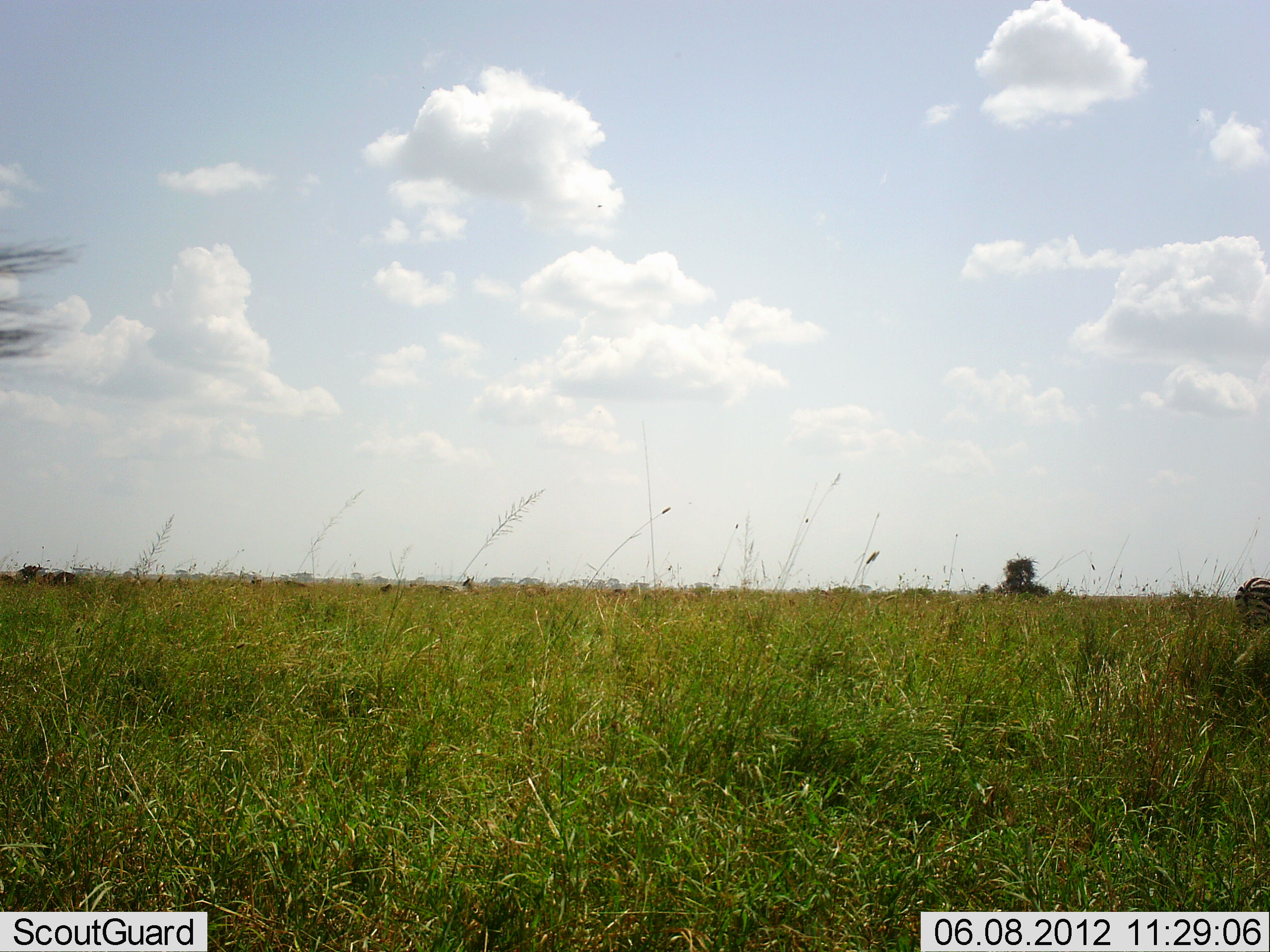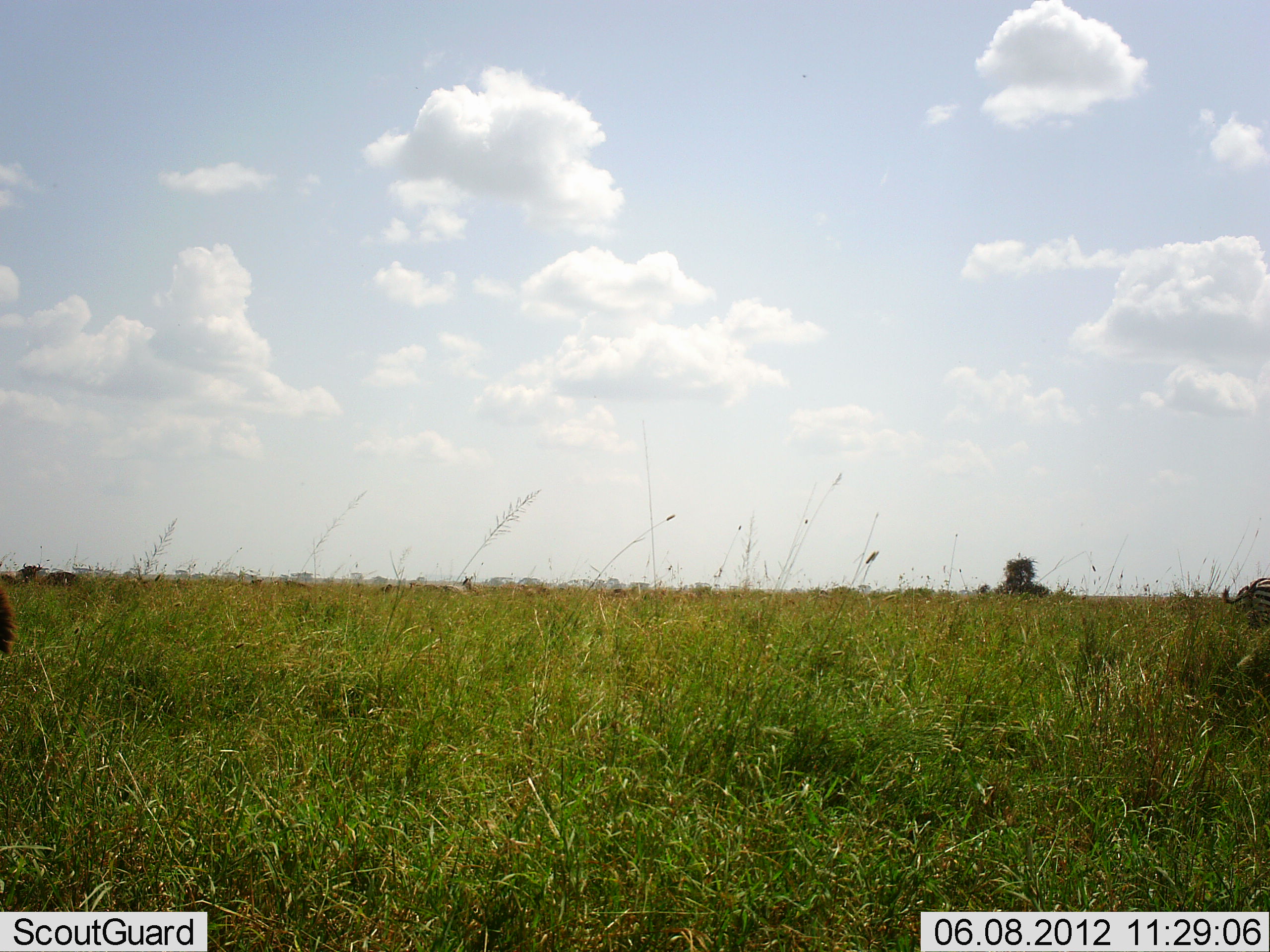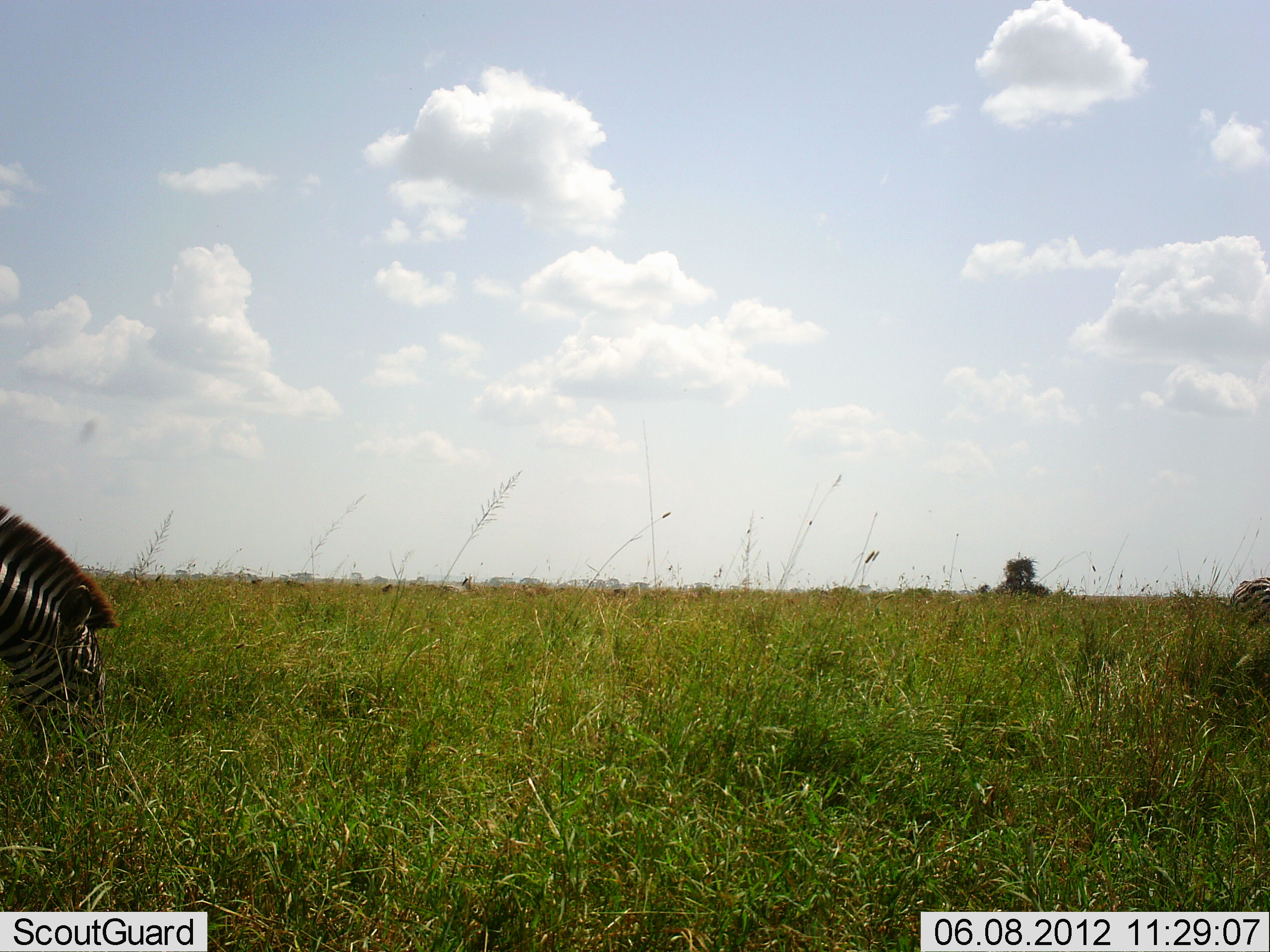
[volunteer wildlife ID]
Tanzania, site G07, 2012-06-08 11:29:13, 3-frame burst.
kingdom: Animalia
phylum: Chordata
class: Mammalia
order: Perissodactyla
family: Equidae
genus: Equus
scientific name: Equus quagga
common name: plains zebra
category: zebra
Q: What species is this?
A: Zebra (plains zebra) (Equus quagga).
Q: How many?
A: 2.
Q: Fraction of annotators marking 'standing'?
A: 27%.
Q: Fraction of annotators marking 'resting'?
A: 0%.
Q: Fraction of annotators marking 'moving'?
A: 18%.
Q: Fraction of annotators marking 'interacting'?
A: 0%.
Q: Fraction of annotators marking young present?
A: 0%.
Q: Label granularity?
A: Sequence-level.